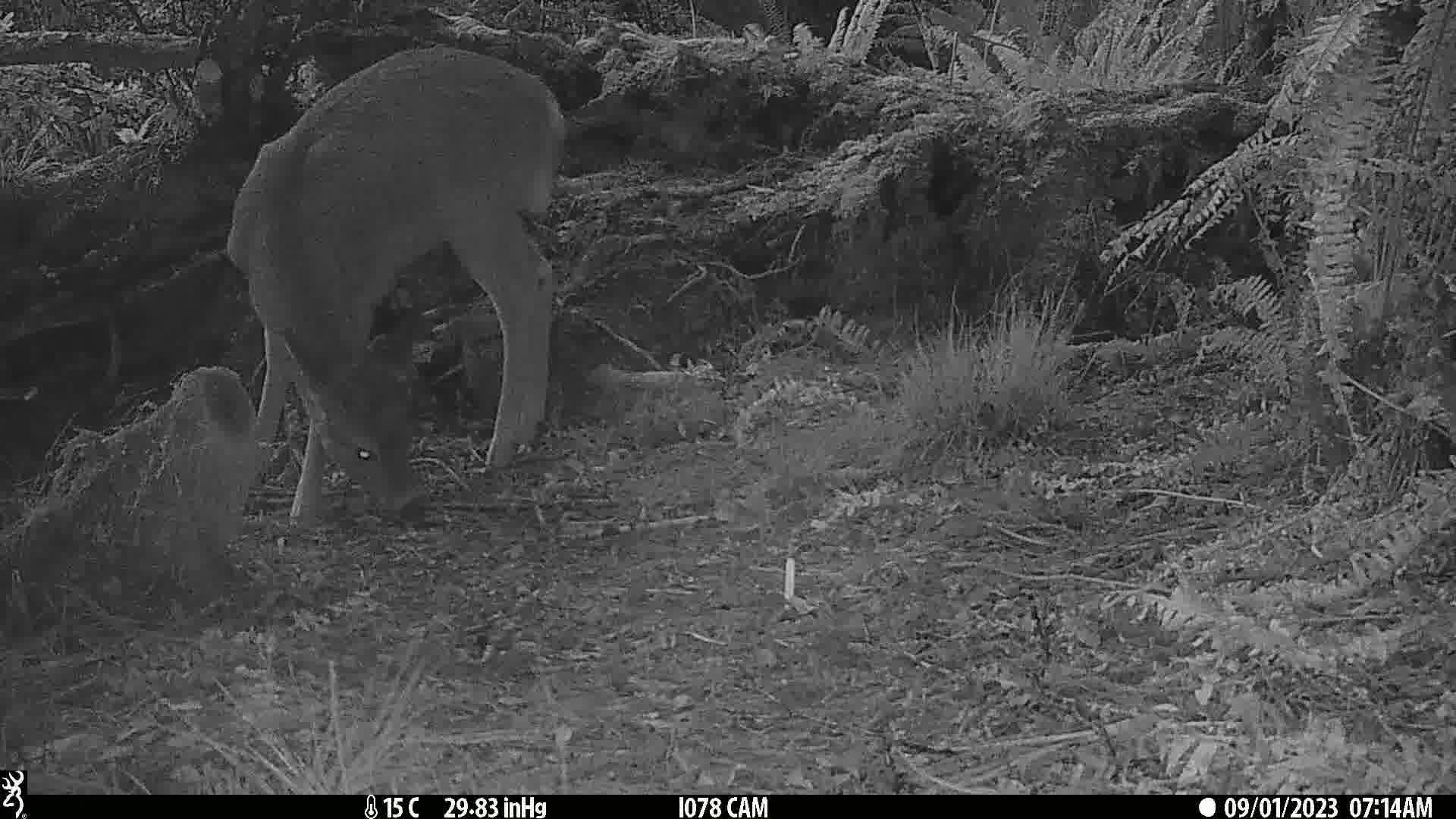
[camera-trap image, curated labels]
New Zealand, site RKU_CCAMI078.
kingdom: Animalia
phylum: Chordata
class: Mammalia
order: Artiodactyla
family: Cervidae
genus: Odocoileus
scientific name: Odocoileus virginianus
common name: white-tailed deer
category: white tailed deer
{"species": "white tailed deer (white-tailed deer) (Odocoileus virginianus)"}